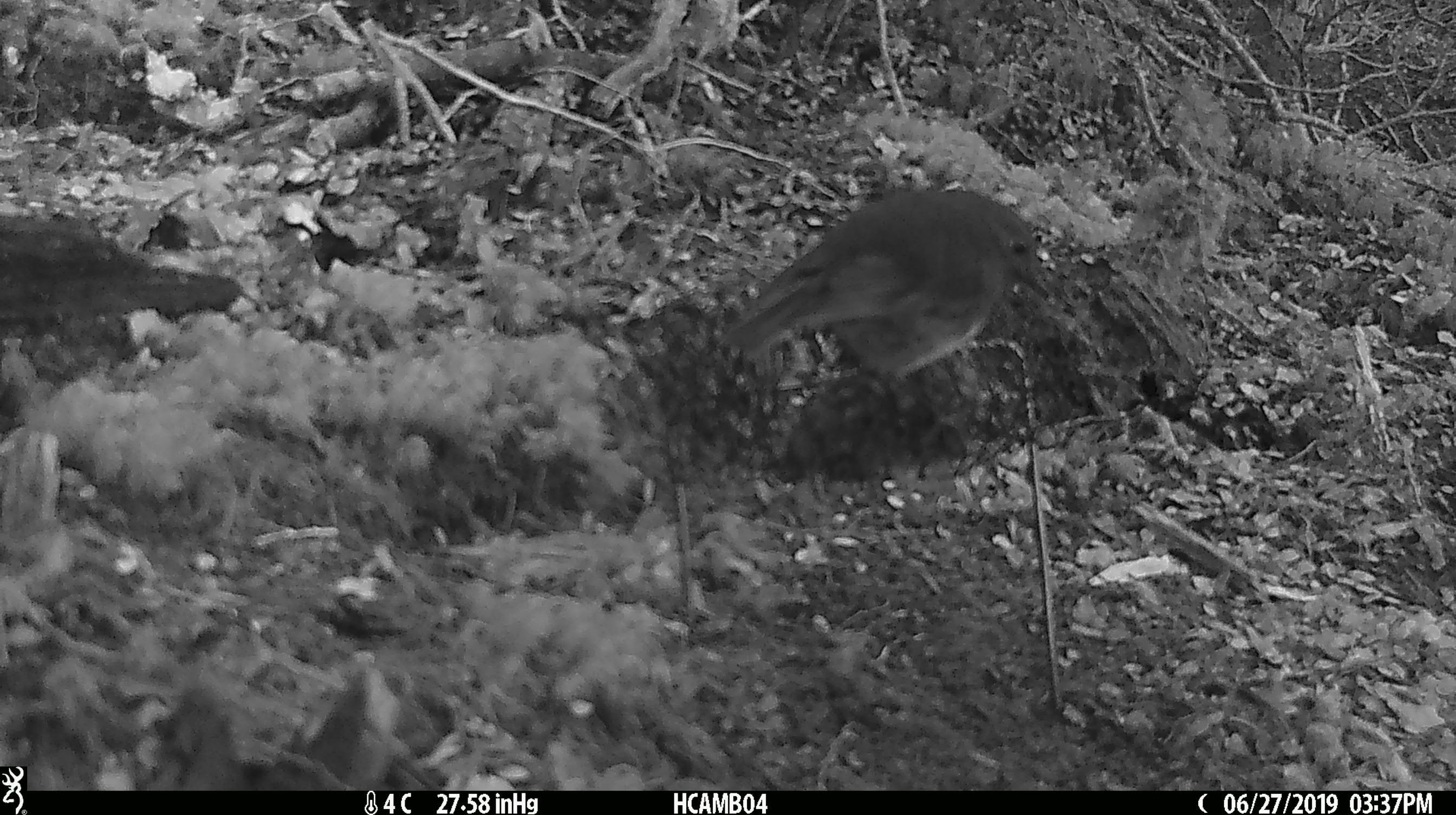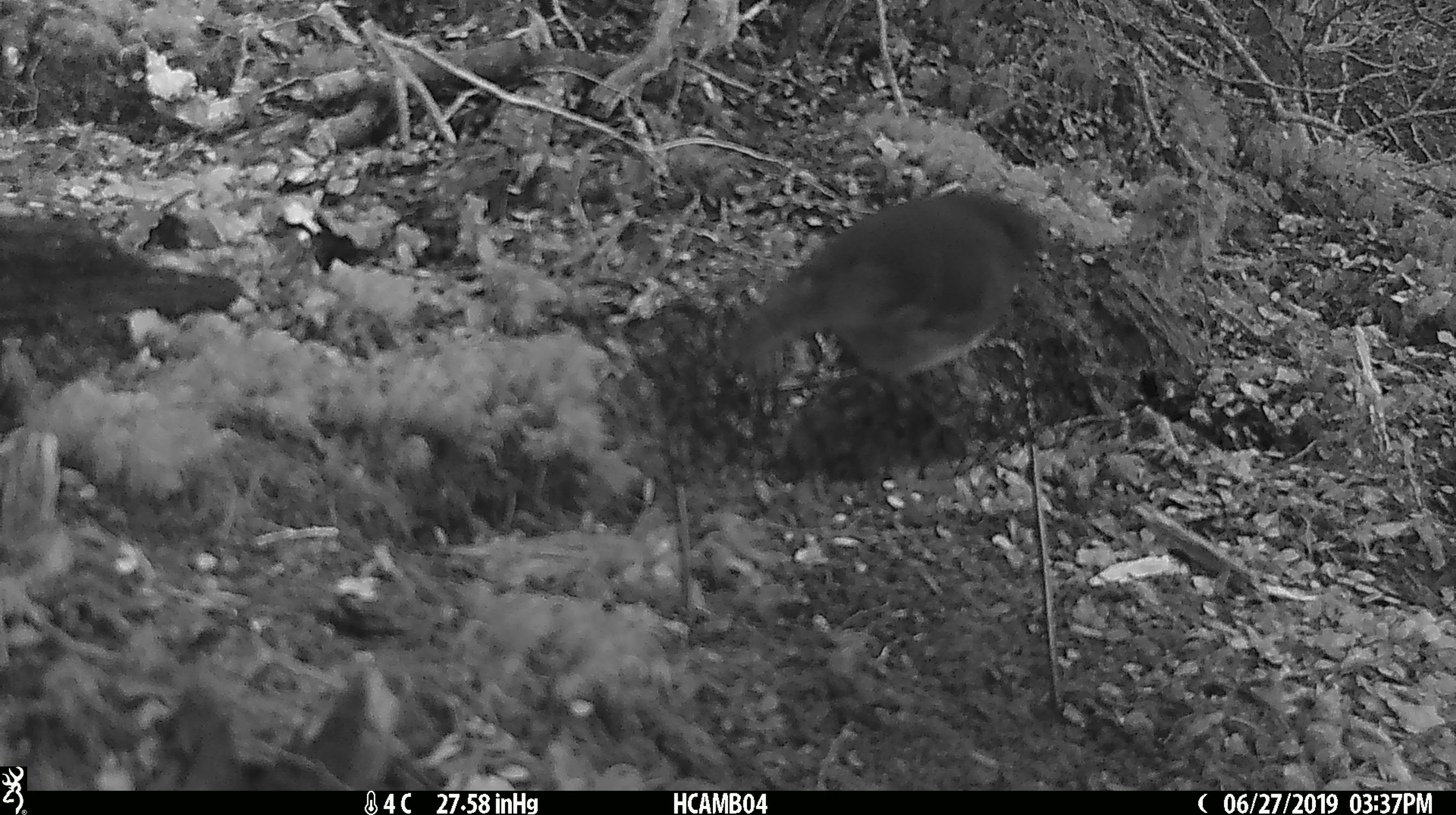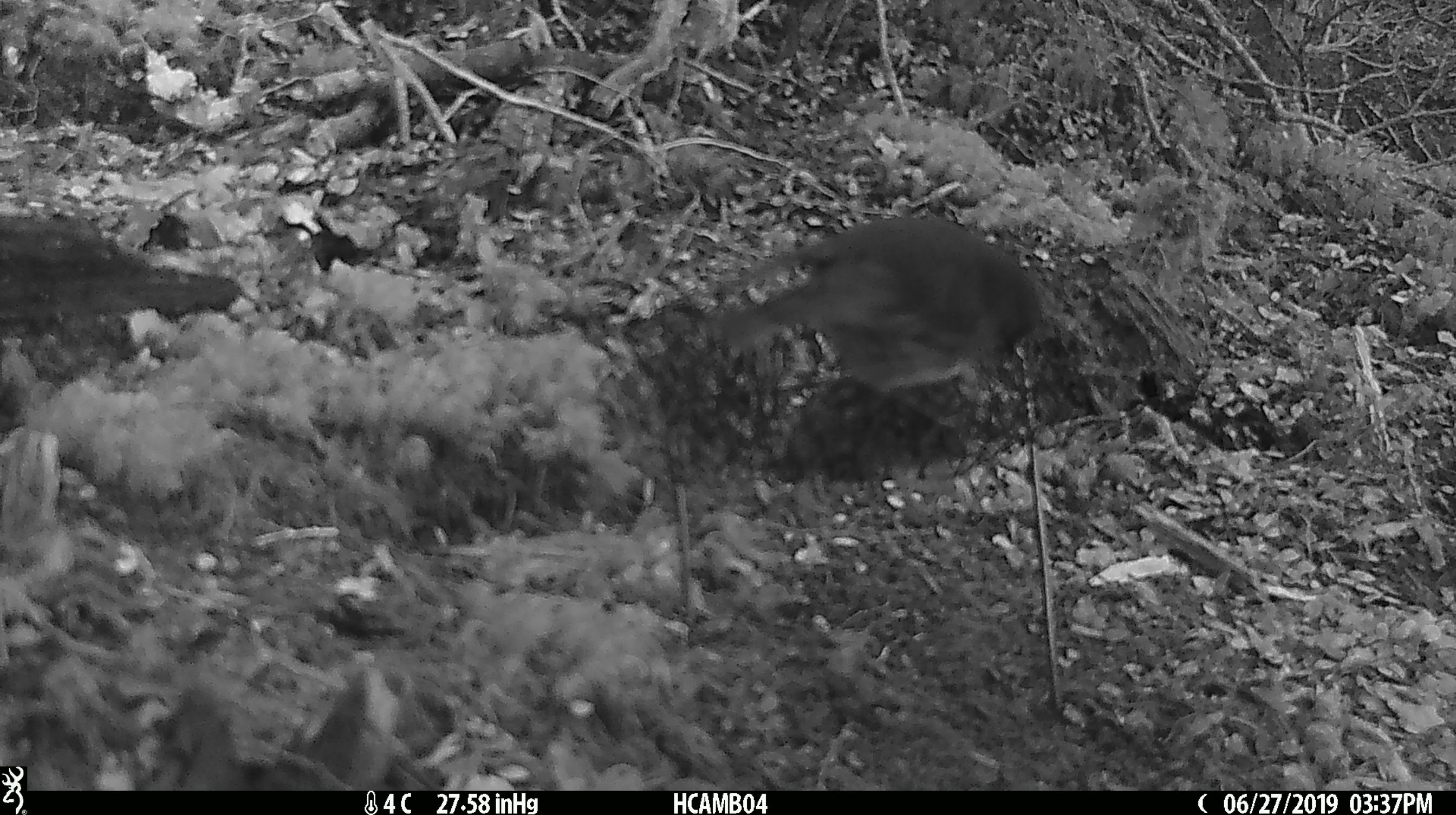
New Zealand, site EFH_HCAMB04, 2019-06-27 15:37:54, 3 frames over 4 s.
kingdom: Animalia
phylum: Chordata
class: Aves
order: Passeriformes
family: Petroicidae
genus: Petroica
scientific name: Petroica australis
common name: new zealand robin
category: robin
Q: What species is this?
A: Robin (new zealand robin) (Petroica australis).